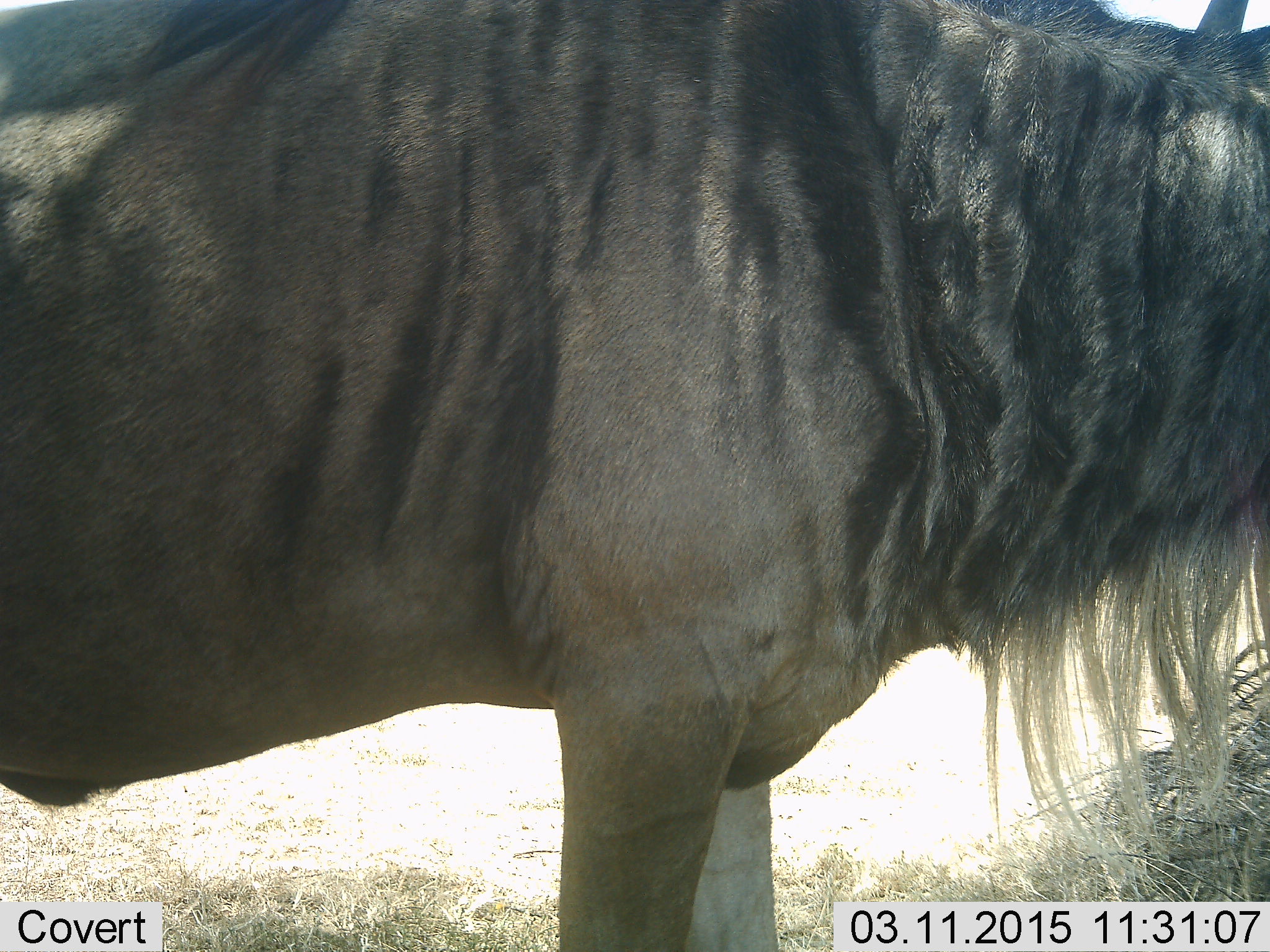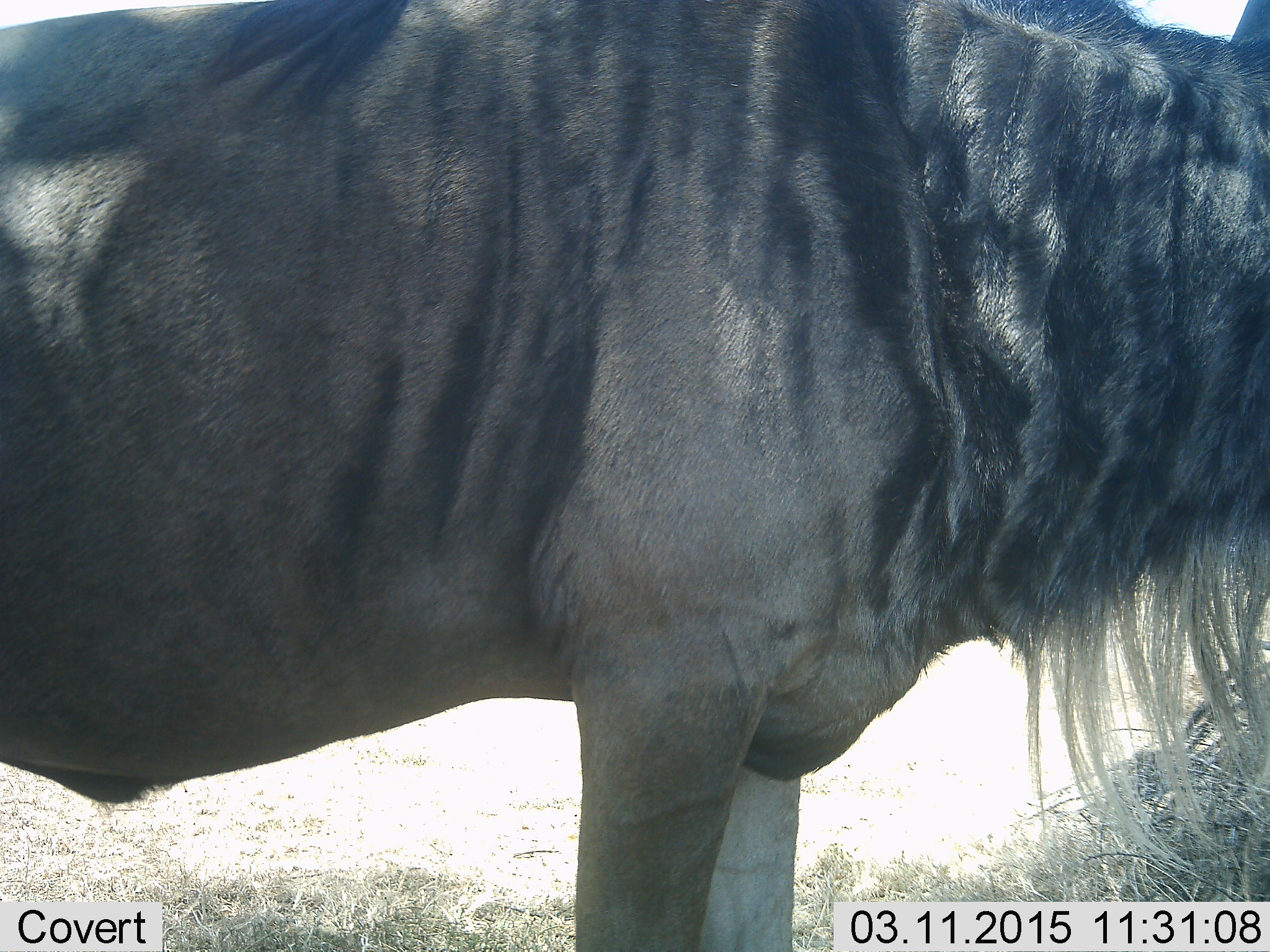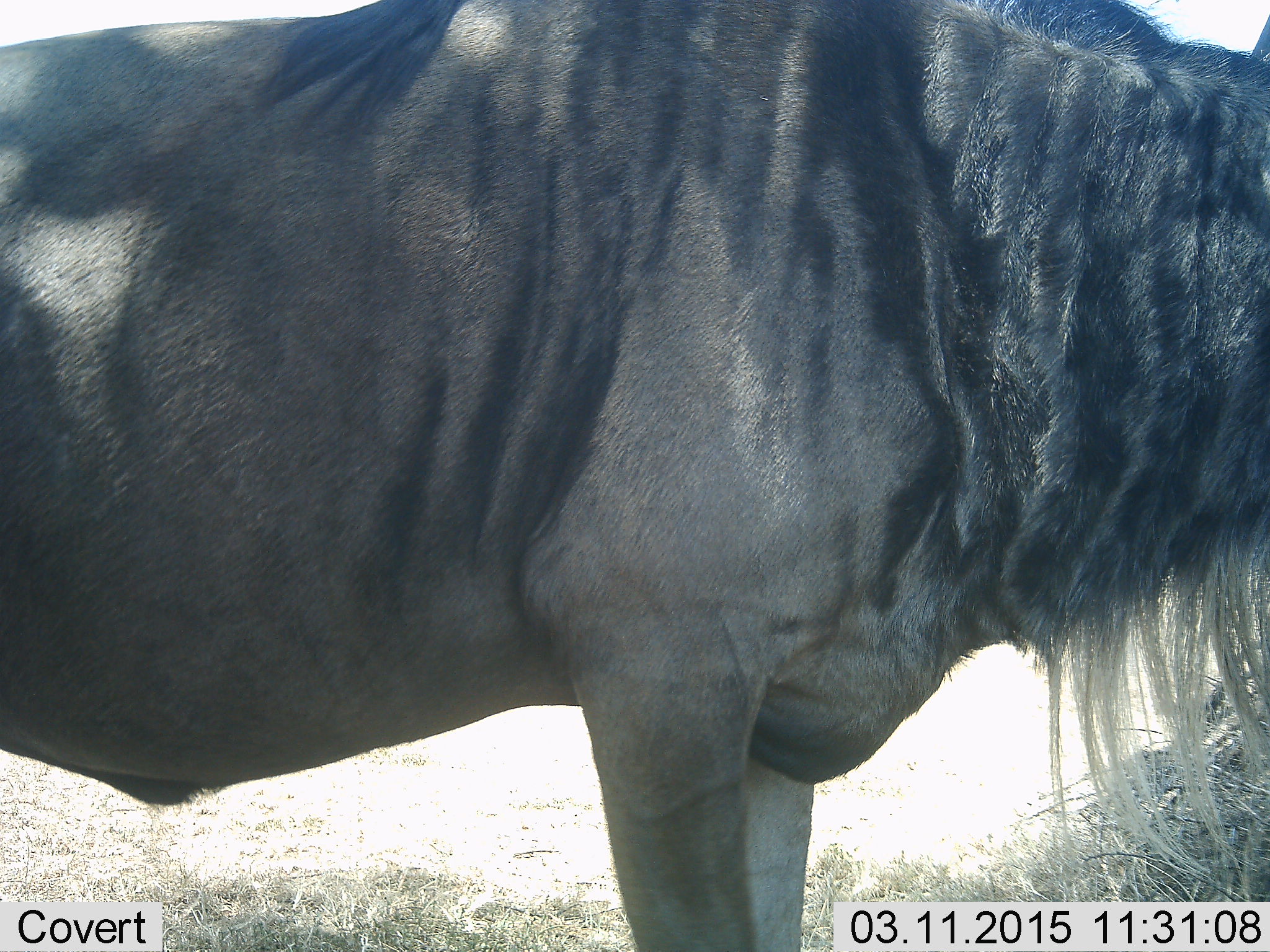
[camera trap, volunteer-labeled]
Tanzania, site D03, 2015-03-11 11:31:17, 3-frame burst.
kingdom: Animalia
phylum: Chordata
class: Mammalia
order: Artiodactyla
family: Bovidae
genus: Connochaetes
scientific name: Connochaetes taurinus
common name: blue wildebeest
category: wildebeest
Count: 1.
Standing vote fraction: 100%.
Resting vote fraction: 0%.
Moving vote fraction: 0%.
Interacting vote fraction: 0%.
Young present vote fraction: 0%.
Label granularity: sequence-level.